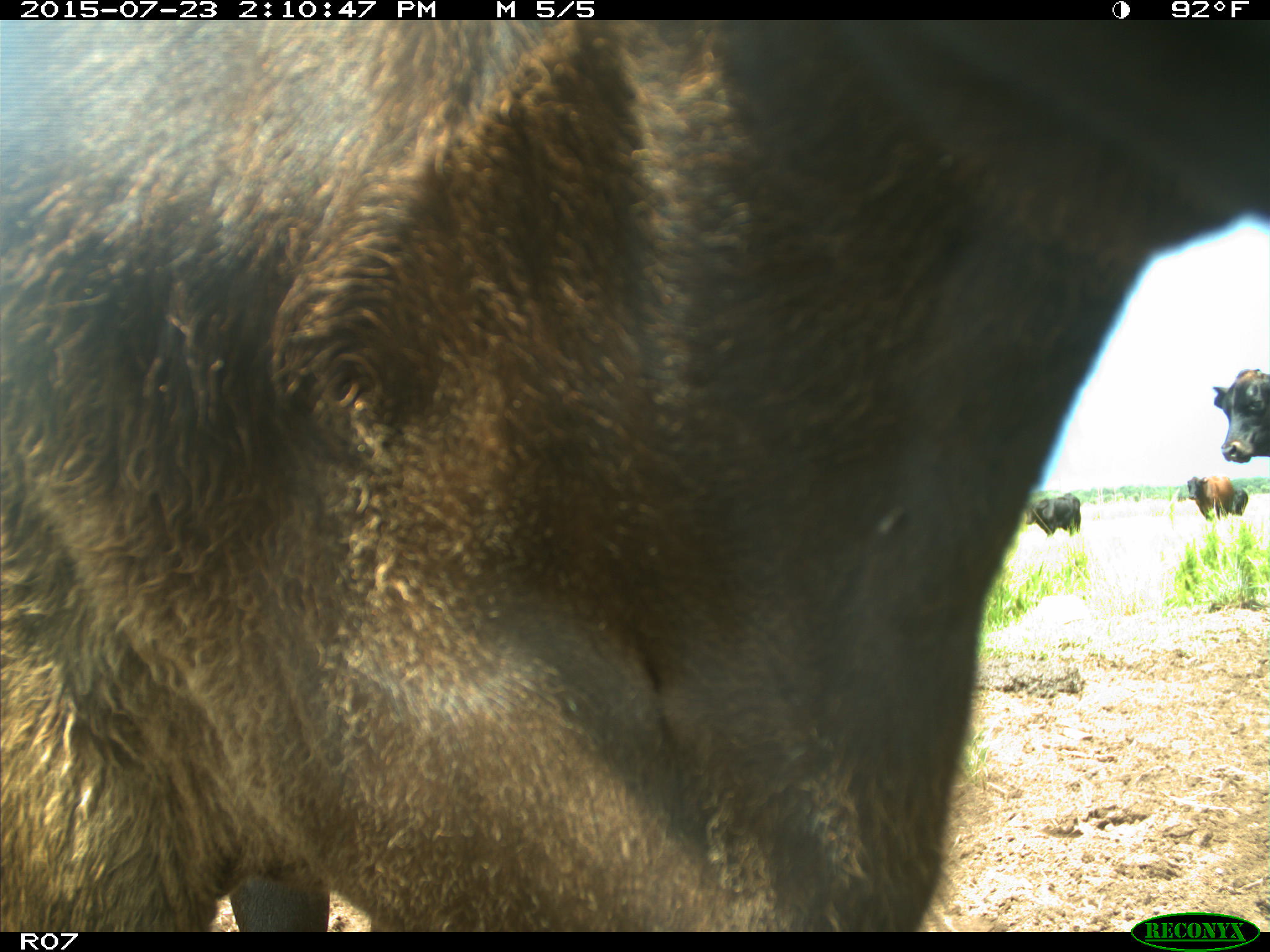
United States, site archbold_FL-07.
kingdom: Animalia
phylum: Chordata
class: Mammalia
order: Artiodactyla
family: Bovidae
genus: Bos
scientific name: Bos taurus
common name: domestic cow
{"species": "Bos taurus (domestic cow)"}